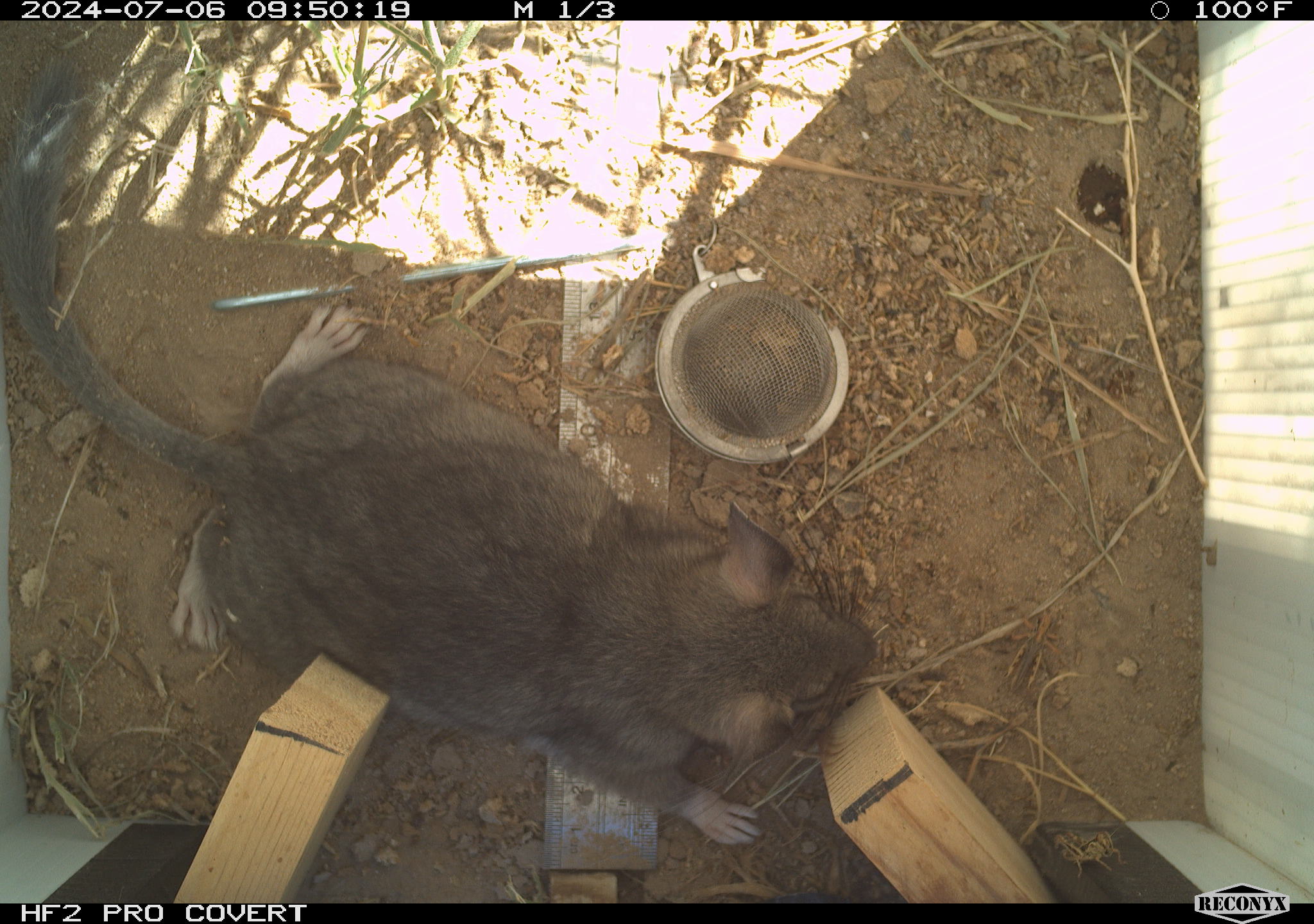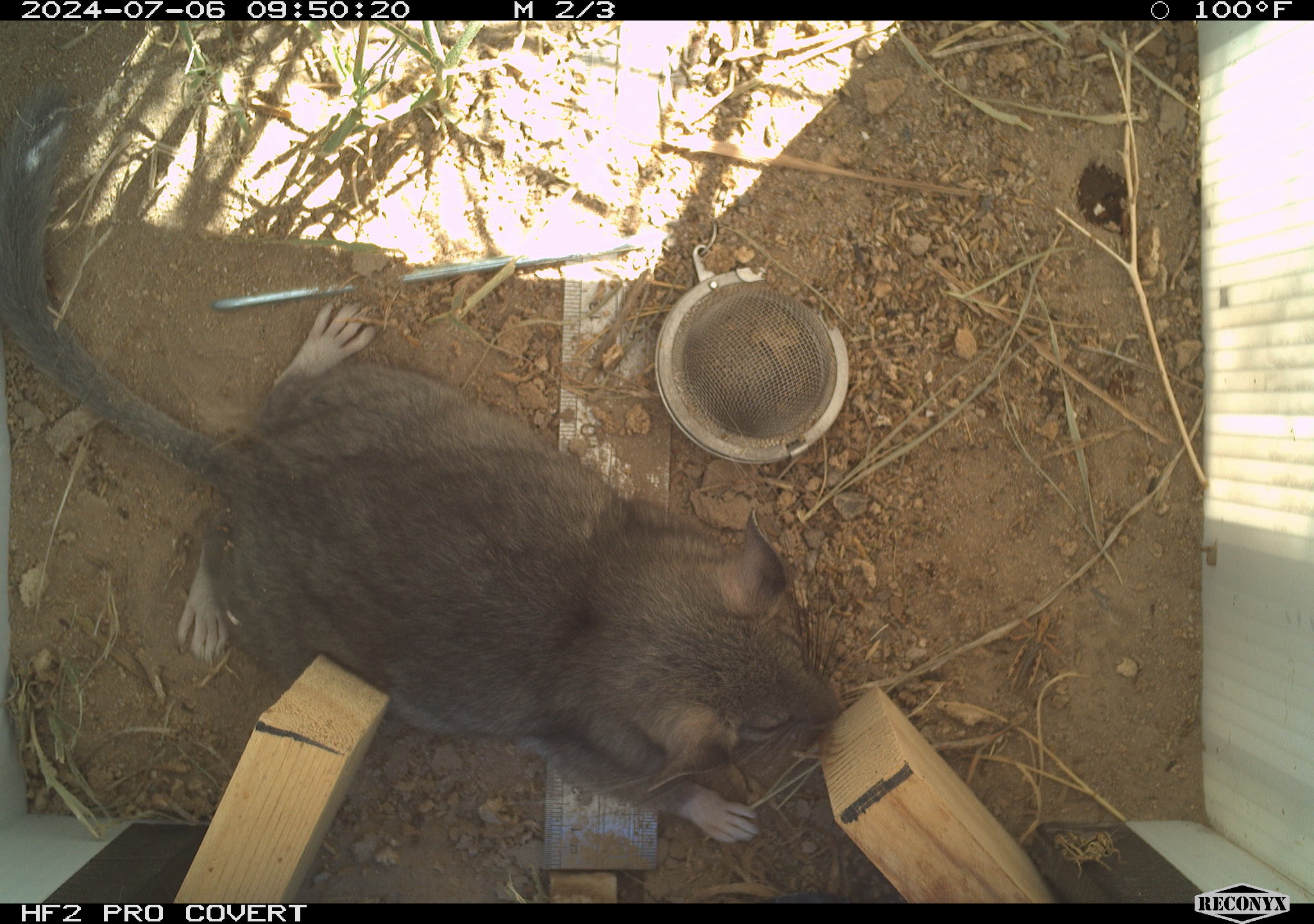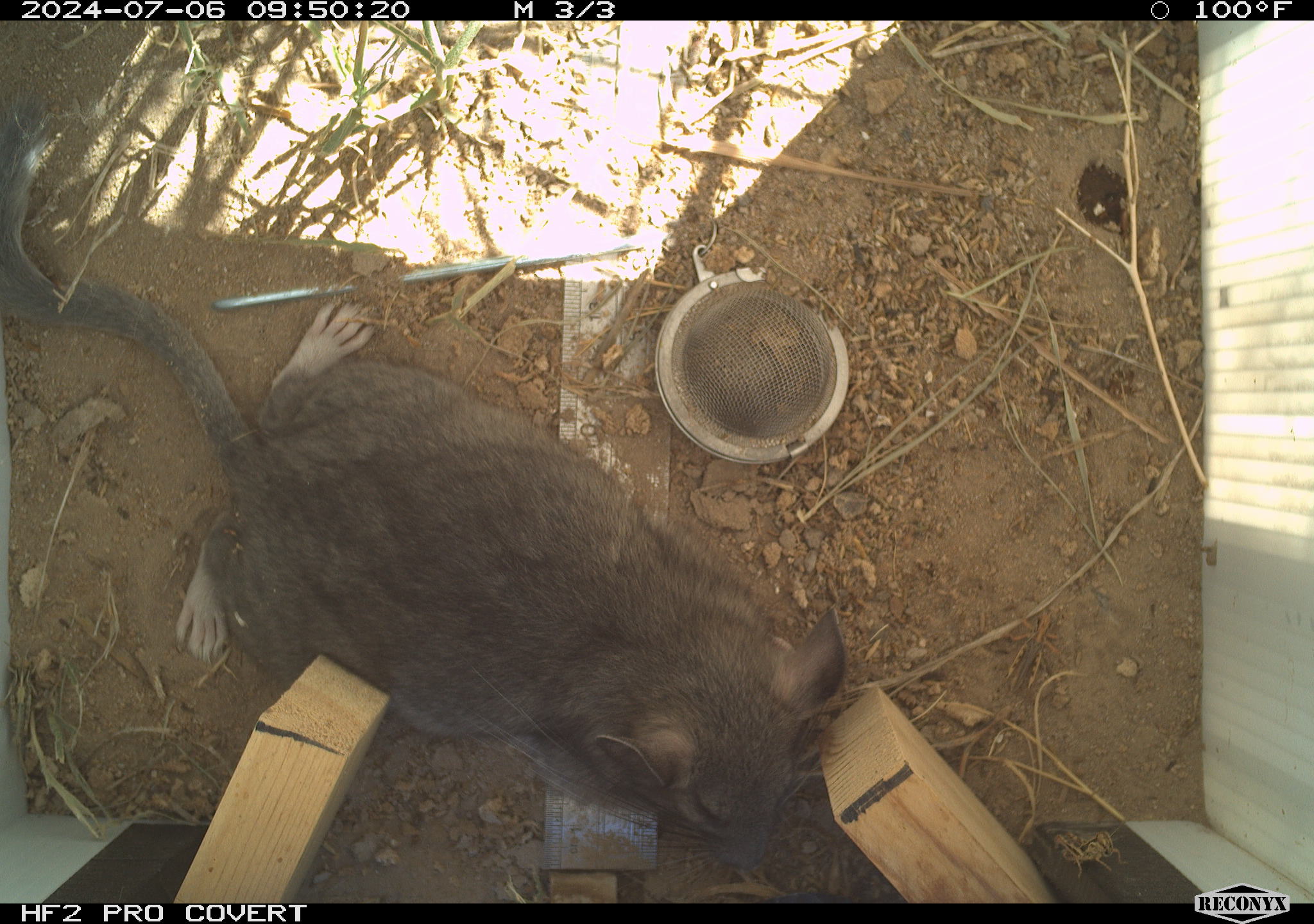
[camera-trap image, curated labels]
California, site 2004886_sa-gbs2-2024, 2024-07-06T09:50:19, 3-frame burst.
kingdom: Animalia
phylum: Chordata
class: Mammalia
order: Rodentia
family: Cricetidae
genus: Neotoma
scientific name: Neotoma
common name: pack rat or woodrat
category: neotoma species